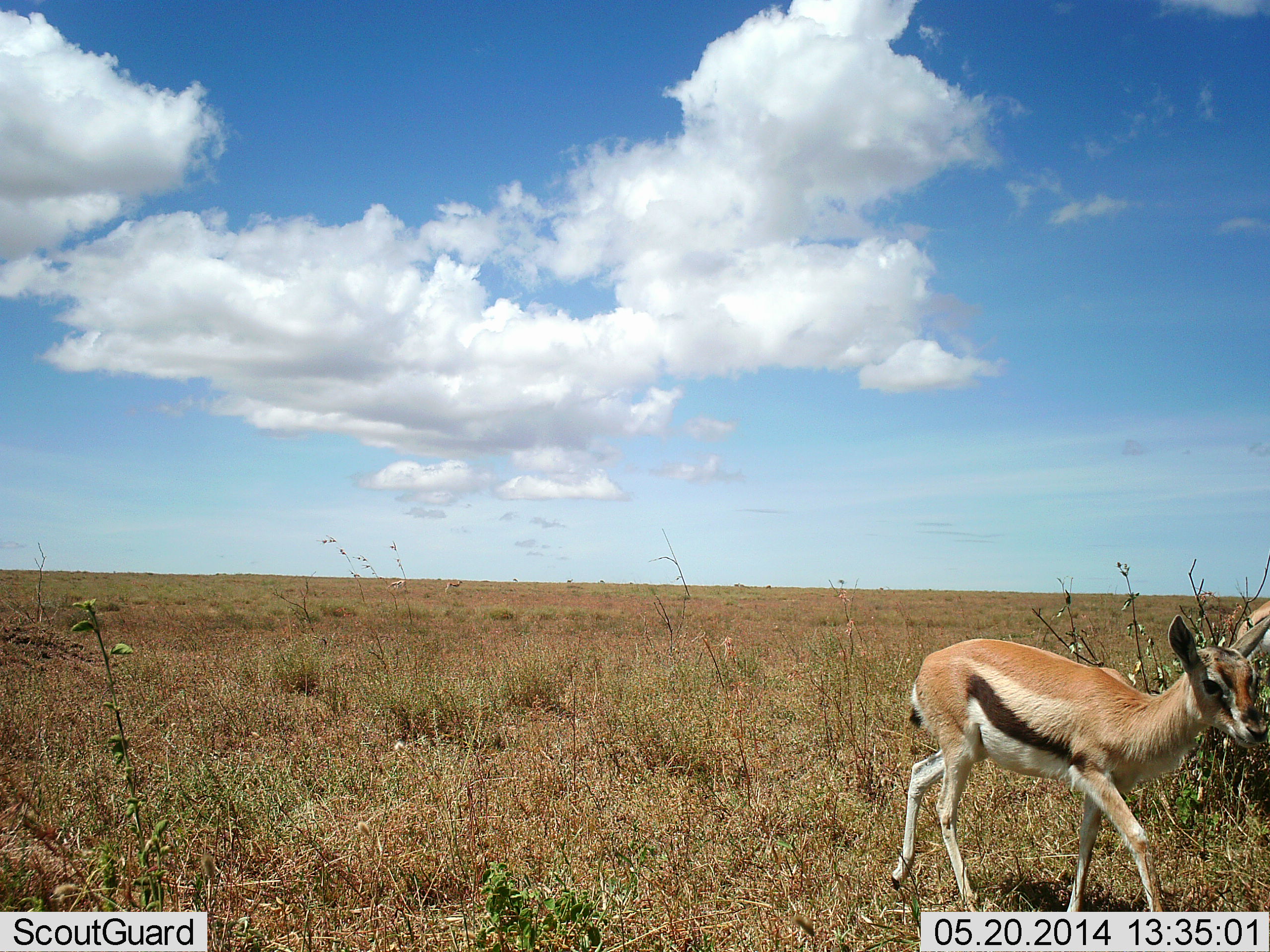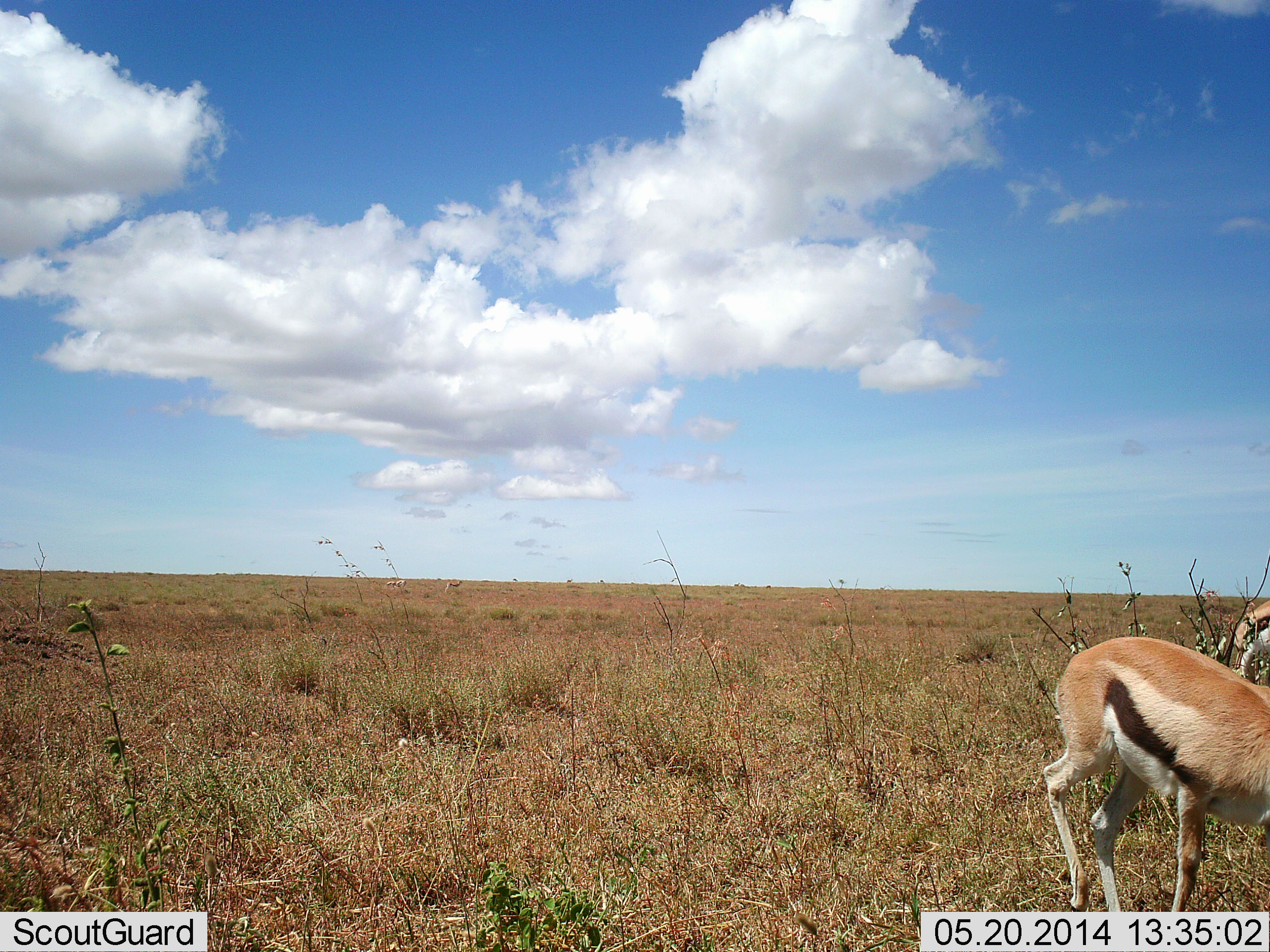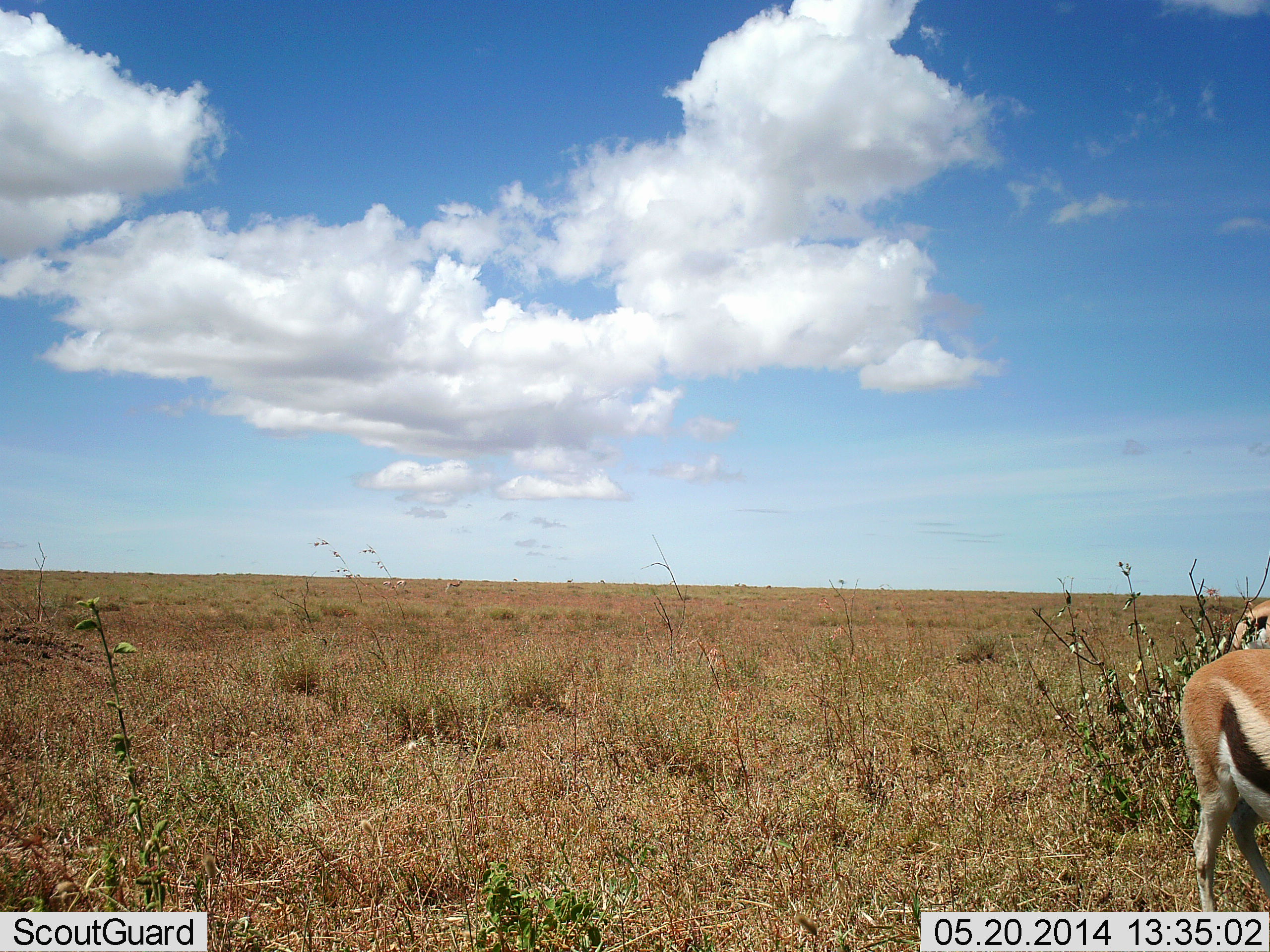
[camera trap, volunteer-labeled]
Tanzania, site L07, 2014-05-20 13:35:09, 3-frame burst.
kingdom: Animalia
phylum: Chordata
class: Mammalia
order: Artiodactyla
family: Bovidae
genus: Eudorcas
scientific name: Eudorcas thomsonii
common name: thomson's gazelle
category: gazellethomsons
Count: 2.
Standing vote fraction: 40%.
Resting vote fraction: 0%.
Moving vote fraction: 90%.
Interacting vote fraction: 0%.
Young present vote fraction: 20%.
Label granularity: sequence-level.